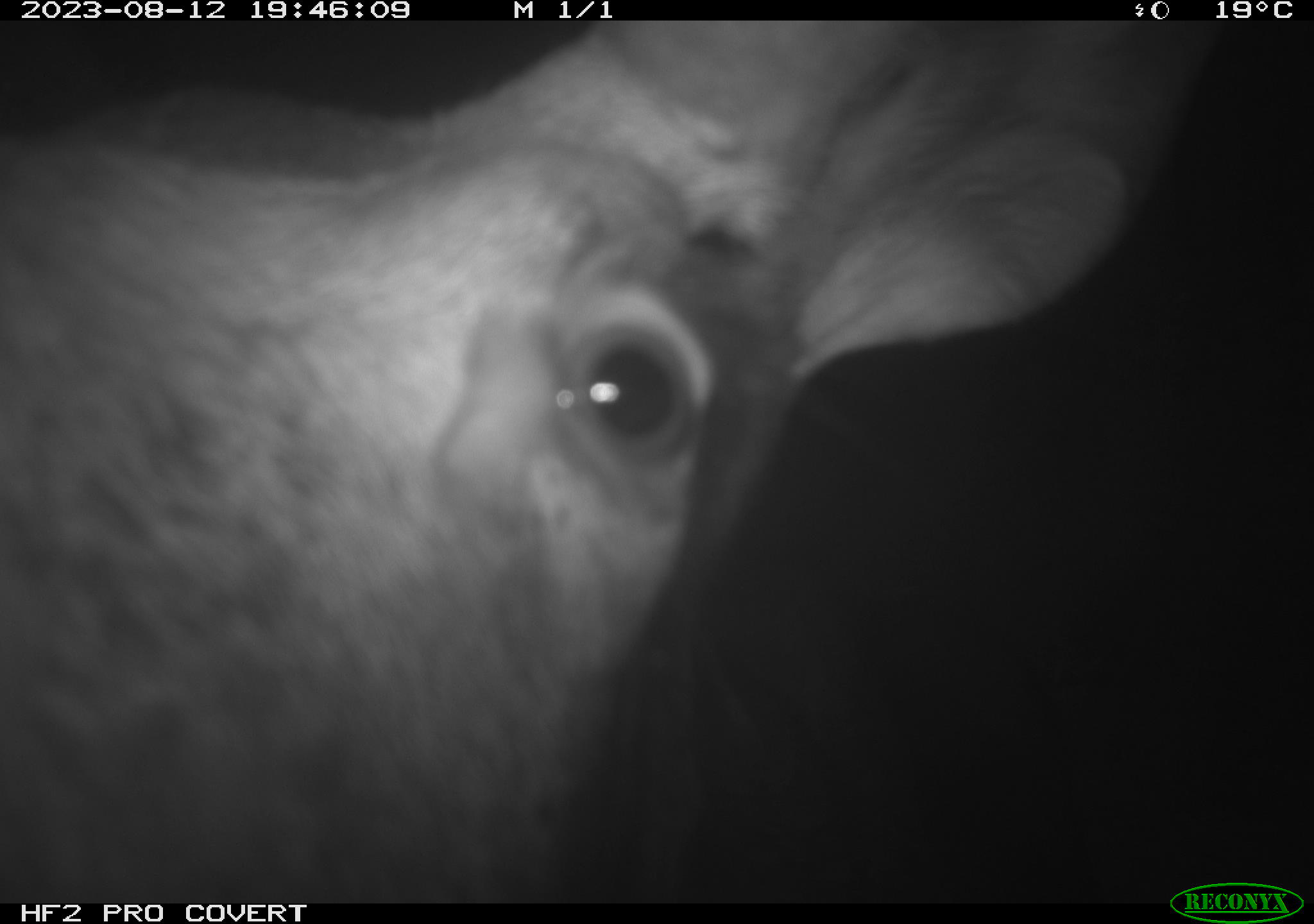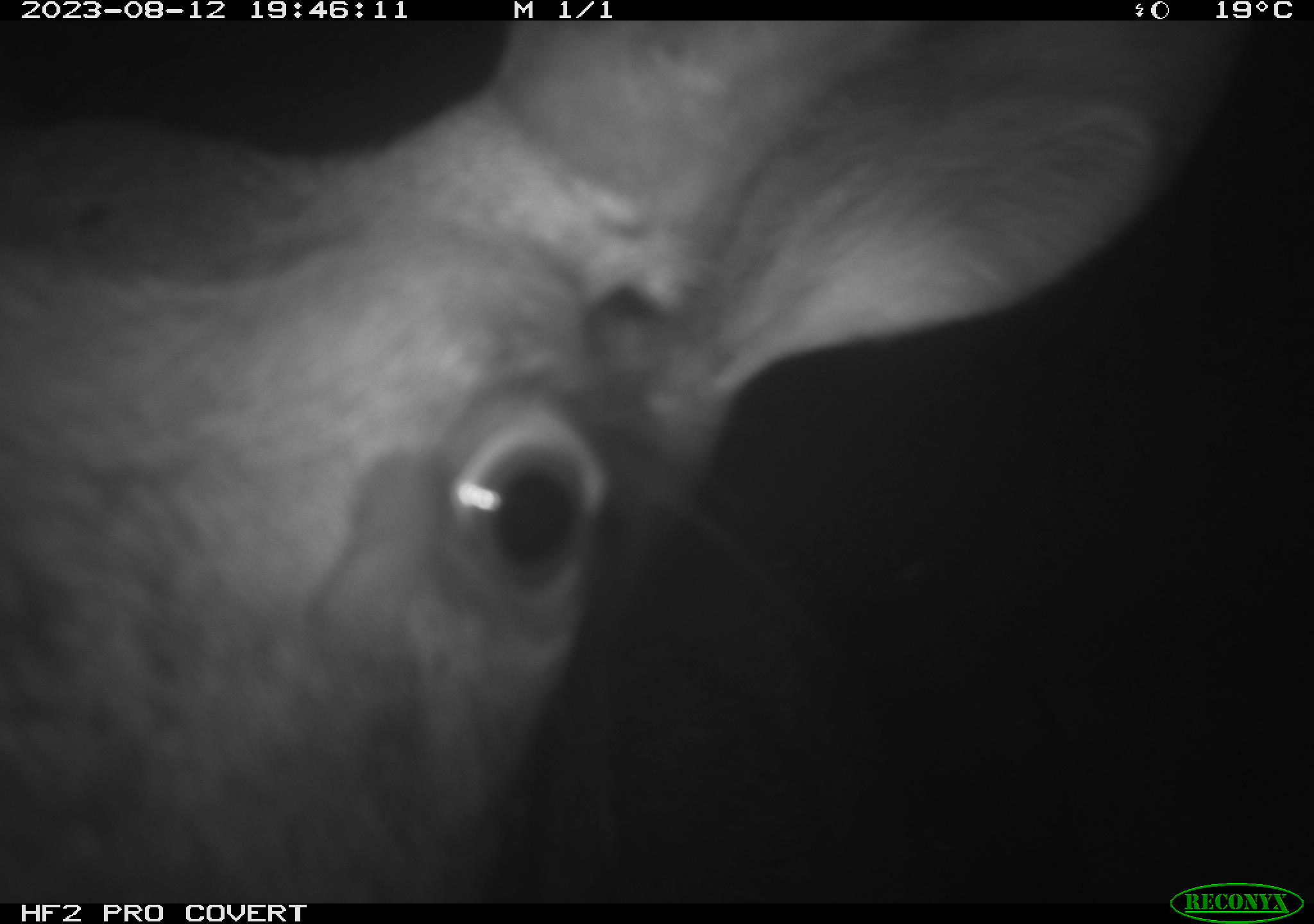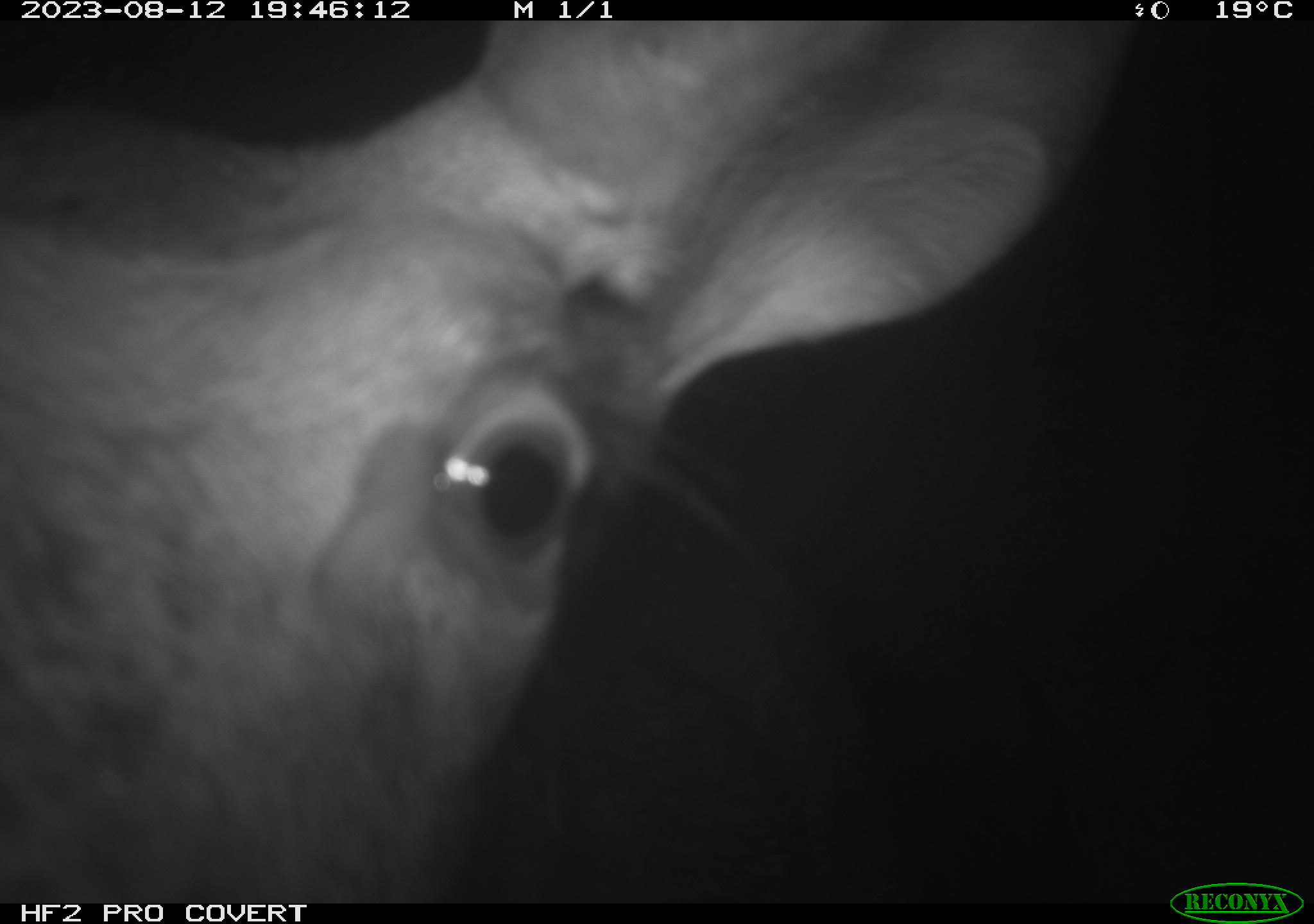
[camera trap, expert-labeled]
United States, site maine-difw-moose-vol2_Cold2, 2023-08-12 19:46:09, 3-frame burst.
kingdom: Animalia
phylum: Chordata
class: Mammalia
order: Artiodactyla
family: Cervidae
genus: Alces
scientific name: Alces alces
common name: moose